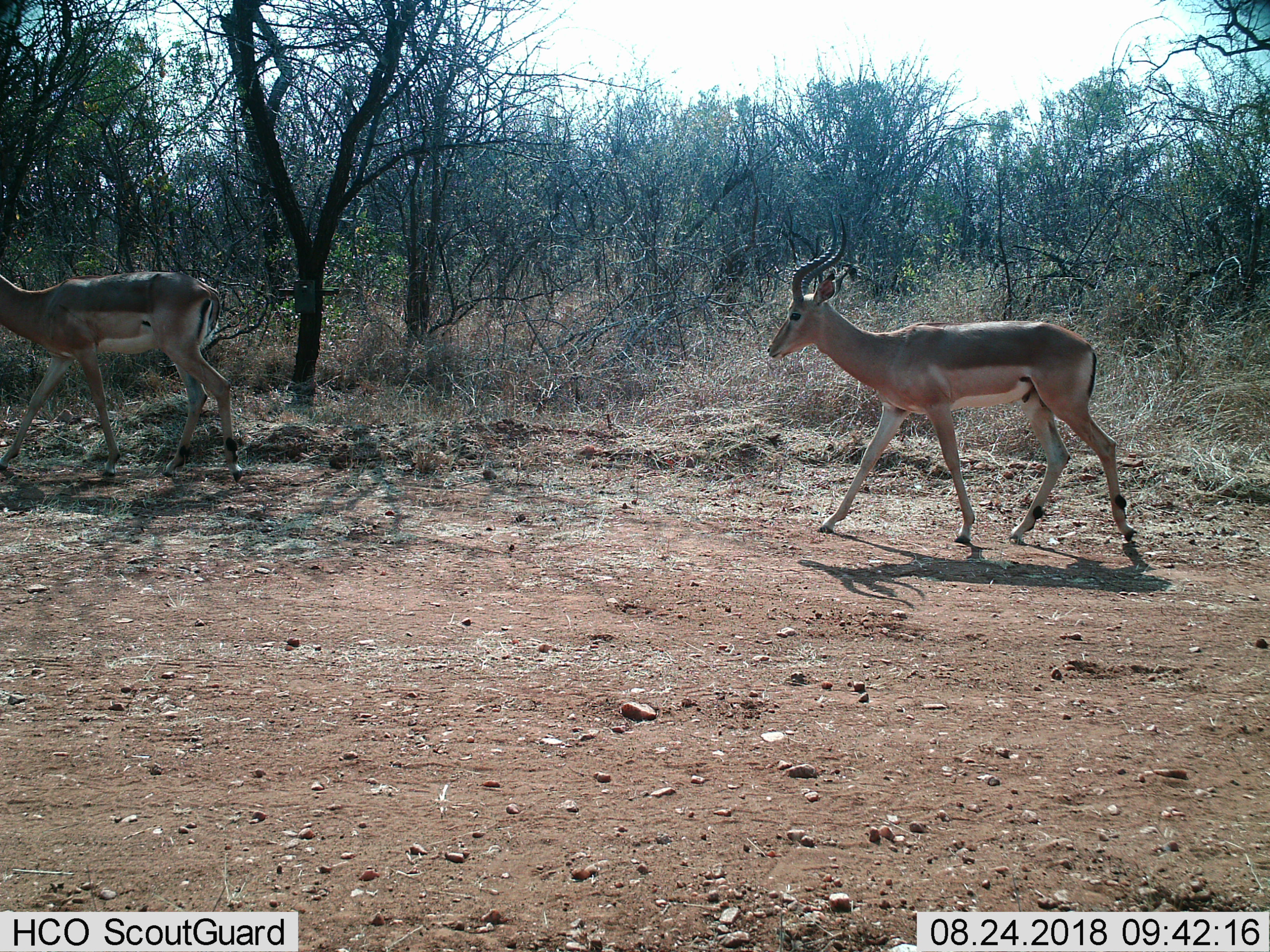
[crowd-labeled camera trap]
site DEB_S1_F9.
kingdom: Animalia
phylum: Chordata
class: Mammalia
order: Artiodactyla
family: Bovidae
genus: Aepyceros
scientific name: Aepyceros melampus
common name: impala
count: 2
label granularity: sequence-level